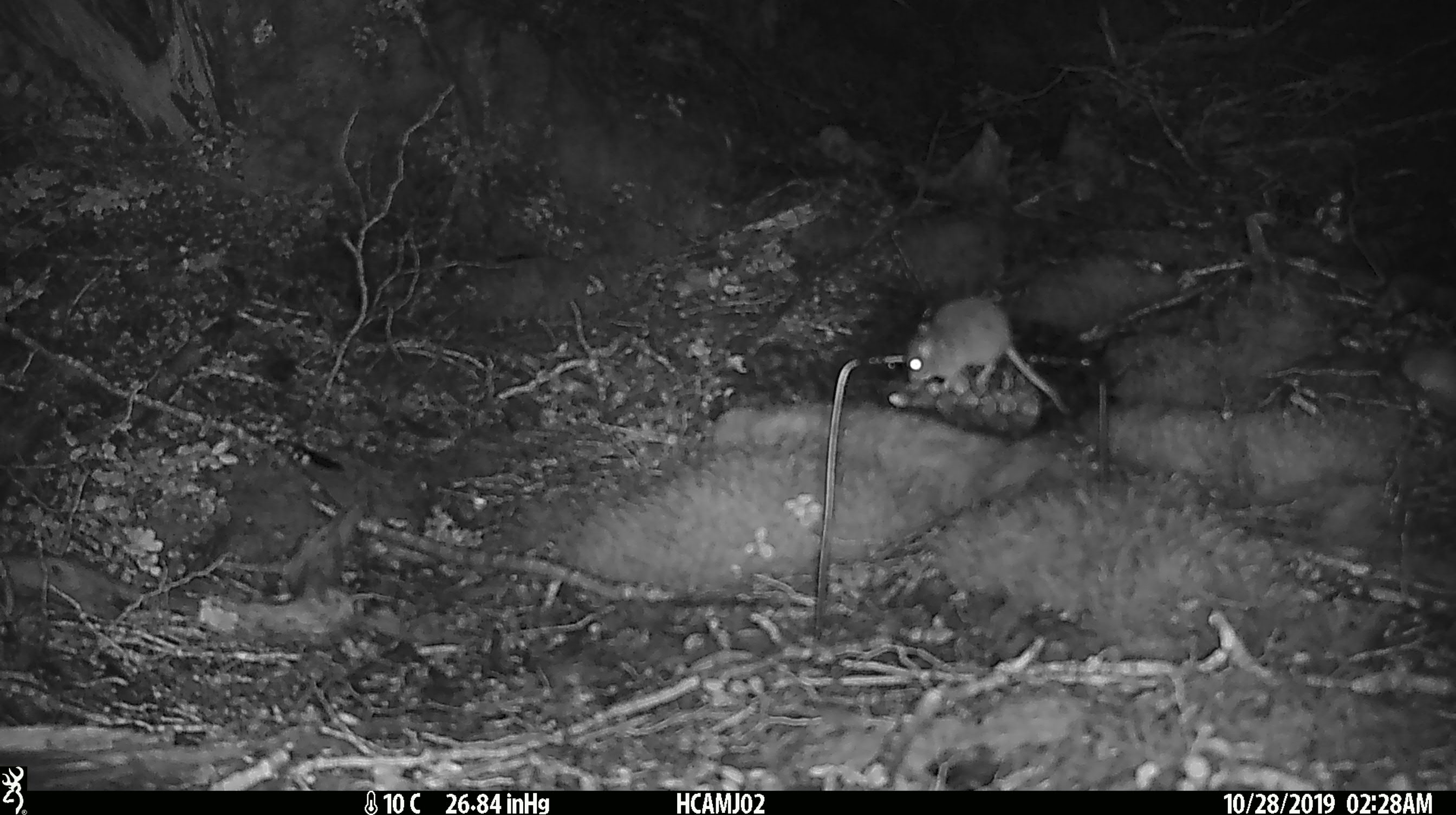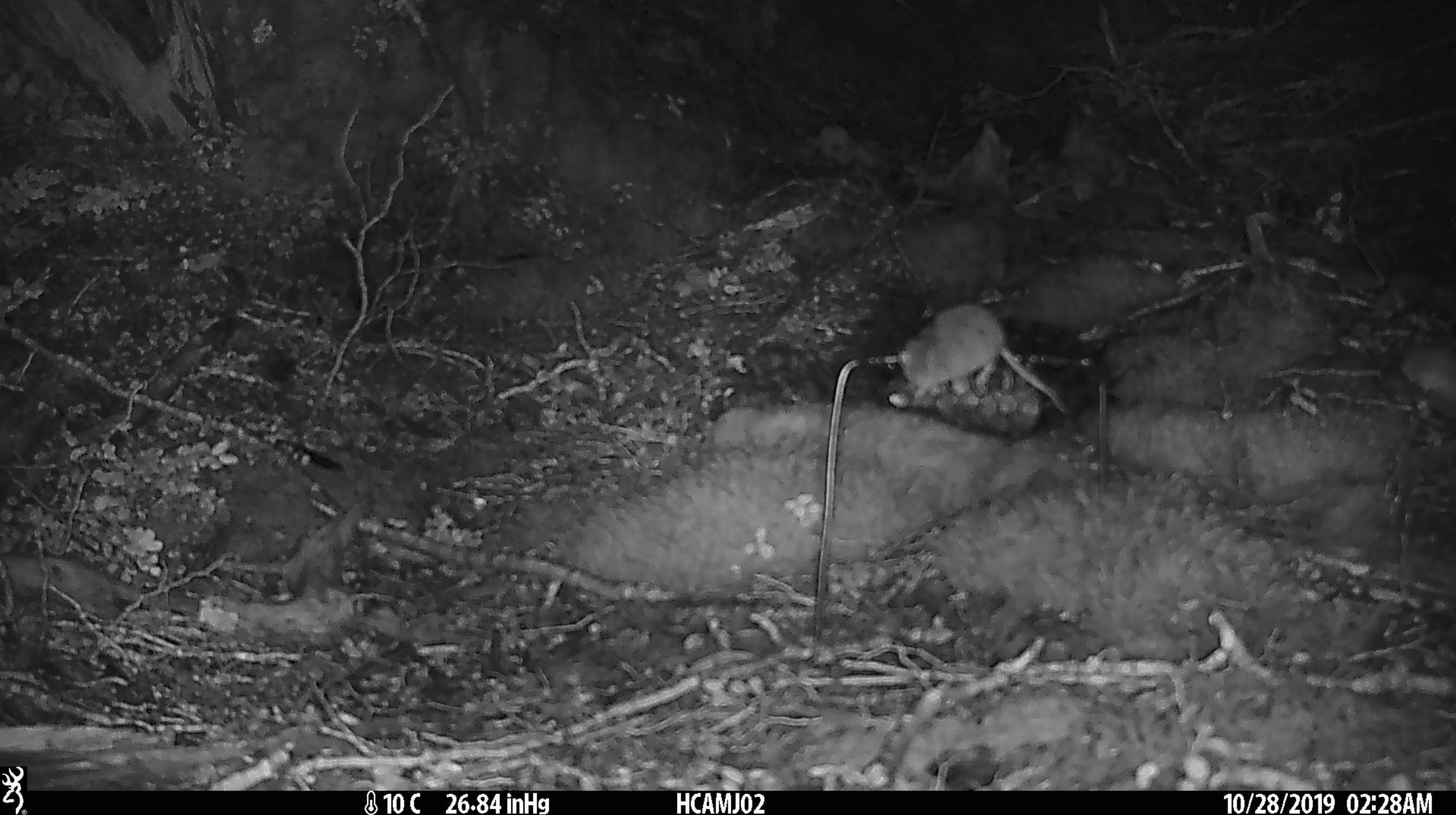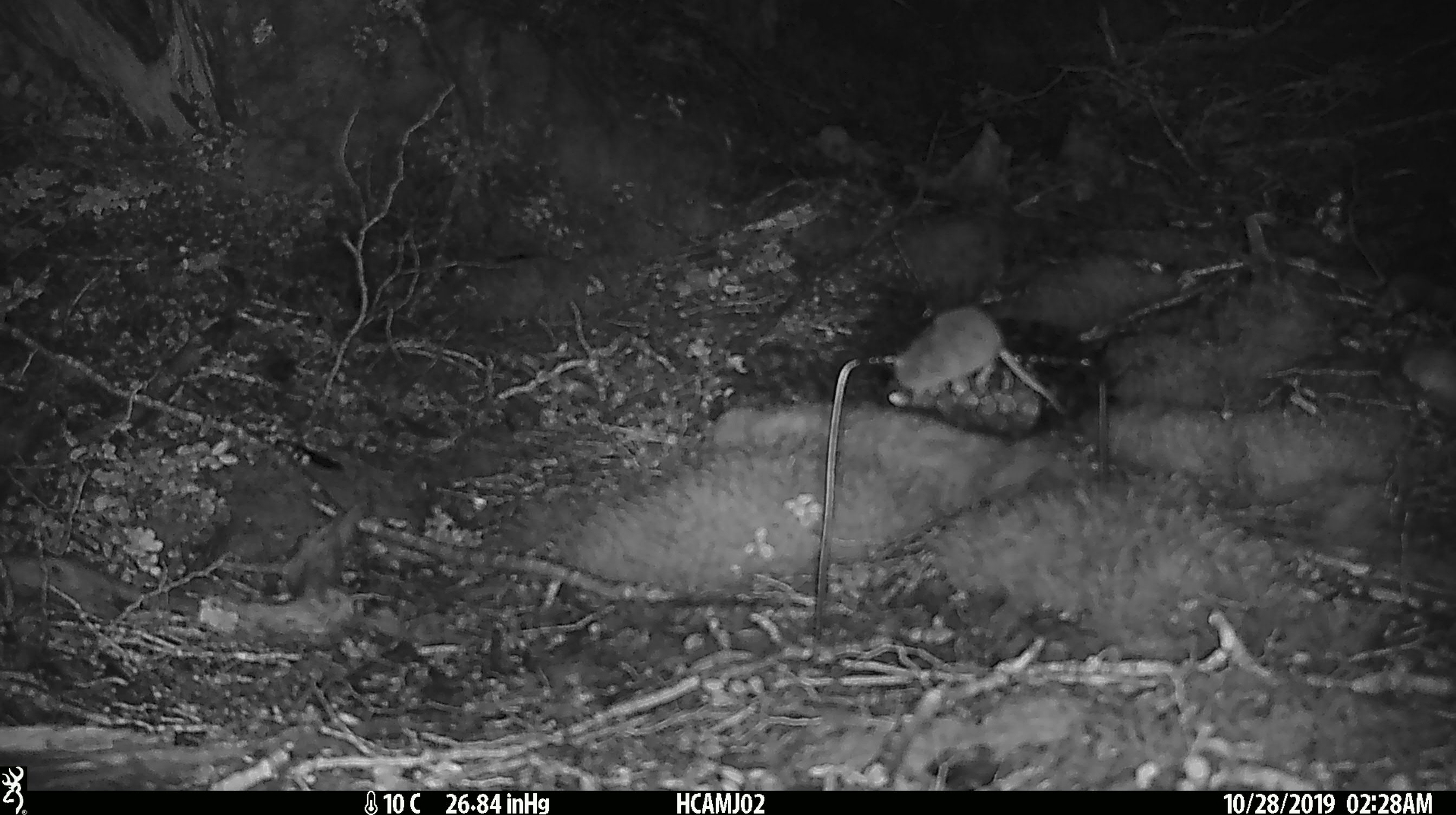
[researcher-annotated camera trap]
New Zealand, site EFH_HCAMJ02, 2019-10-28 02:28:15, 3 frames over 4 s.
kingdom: Animalia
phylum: Chordata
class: Mammalia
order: Rodentia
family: Muridae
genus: Mus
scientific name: Mus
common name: mouse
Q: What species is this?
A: Mouse (Mus).